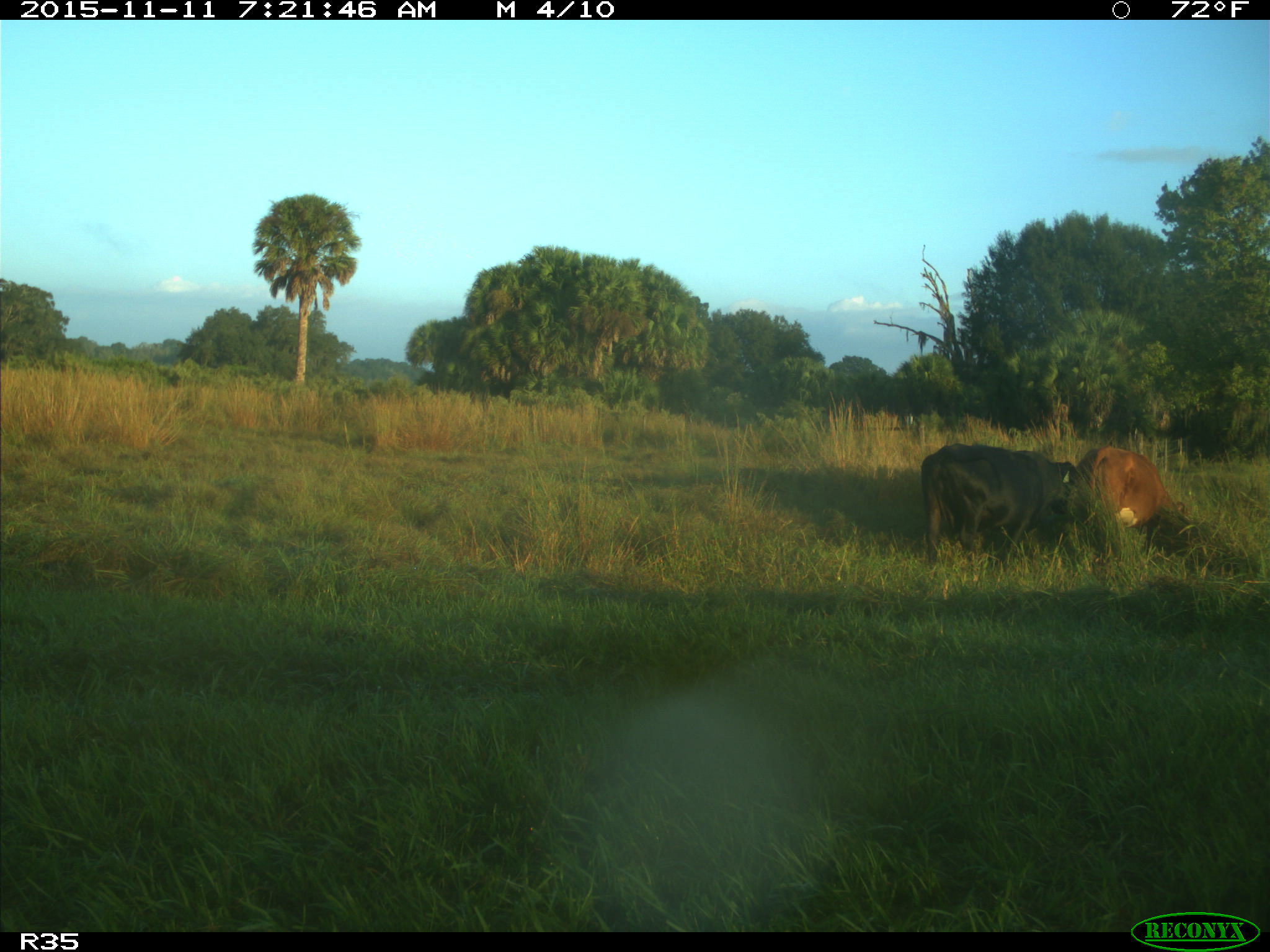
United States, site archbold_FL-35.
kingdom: Animalia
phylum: Chordata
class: Mammalia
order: Artiodactyla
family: Bovidae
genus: Bos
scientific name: Bos taurus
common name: domestic cow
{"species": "Bos taurus (domestic cow)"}